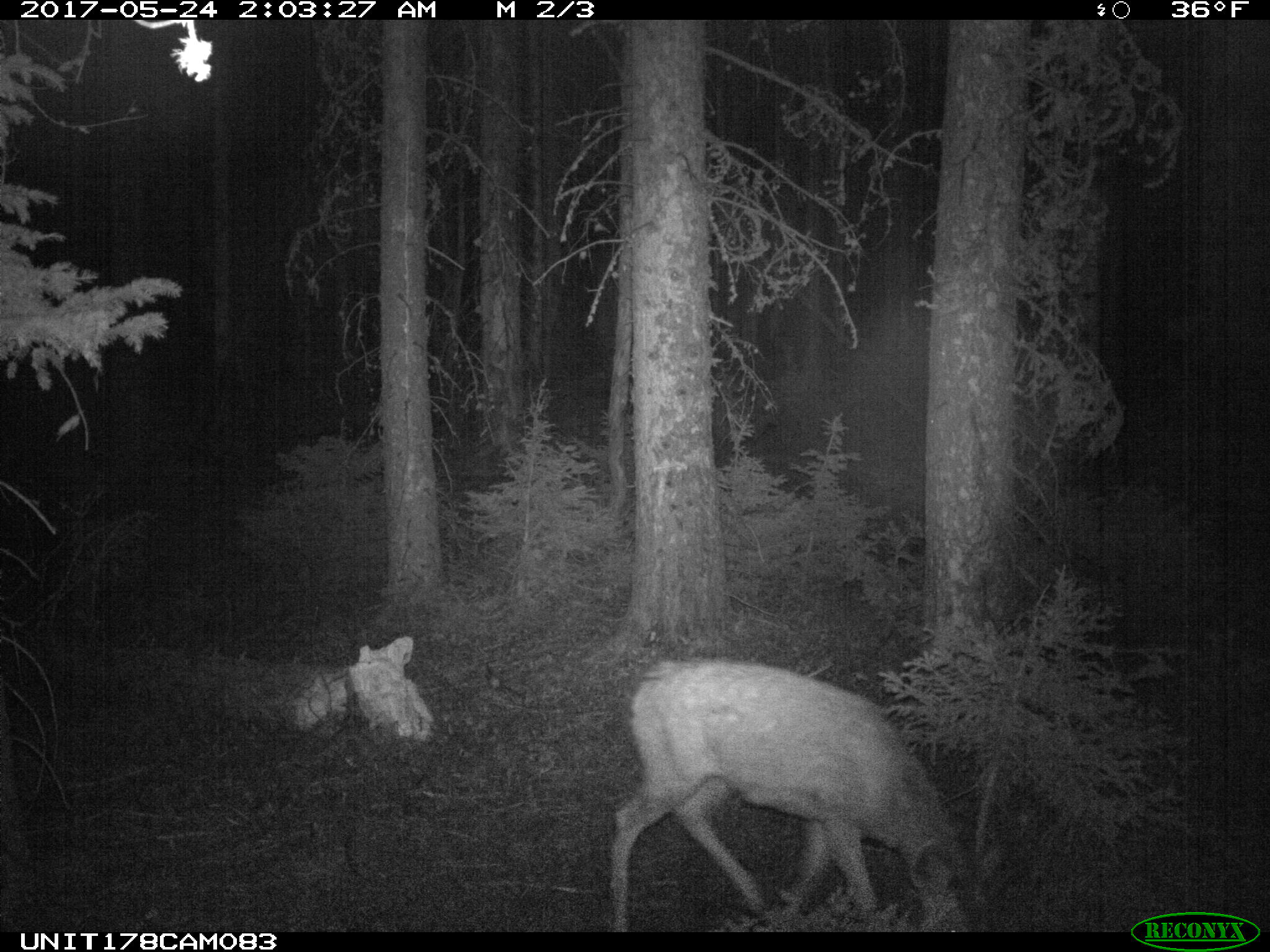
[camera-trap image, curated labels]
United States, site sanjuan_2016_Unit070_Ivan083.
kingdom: Animalia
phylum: Chordata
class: Mammalia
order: Artiodactyla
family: Cervidae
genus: Odocoileus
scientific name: Odocoileus hemionus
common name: mule deer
Odocoileus hemionus (mule deer).